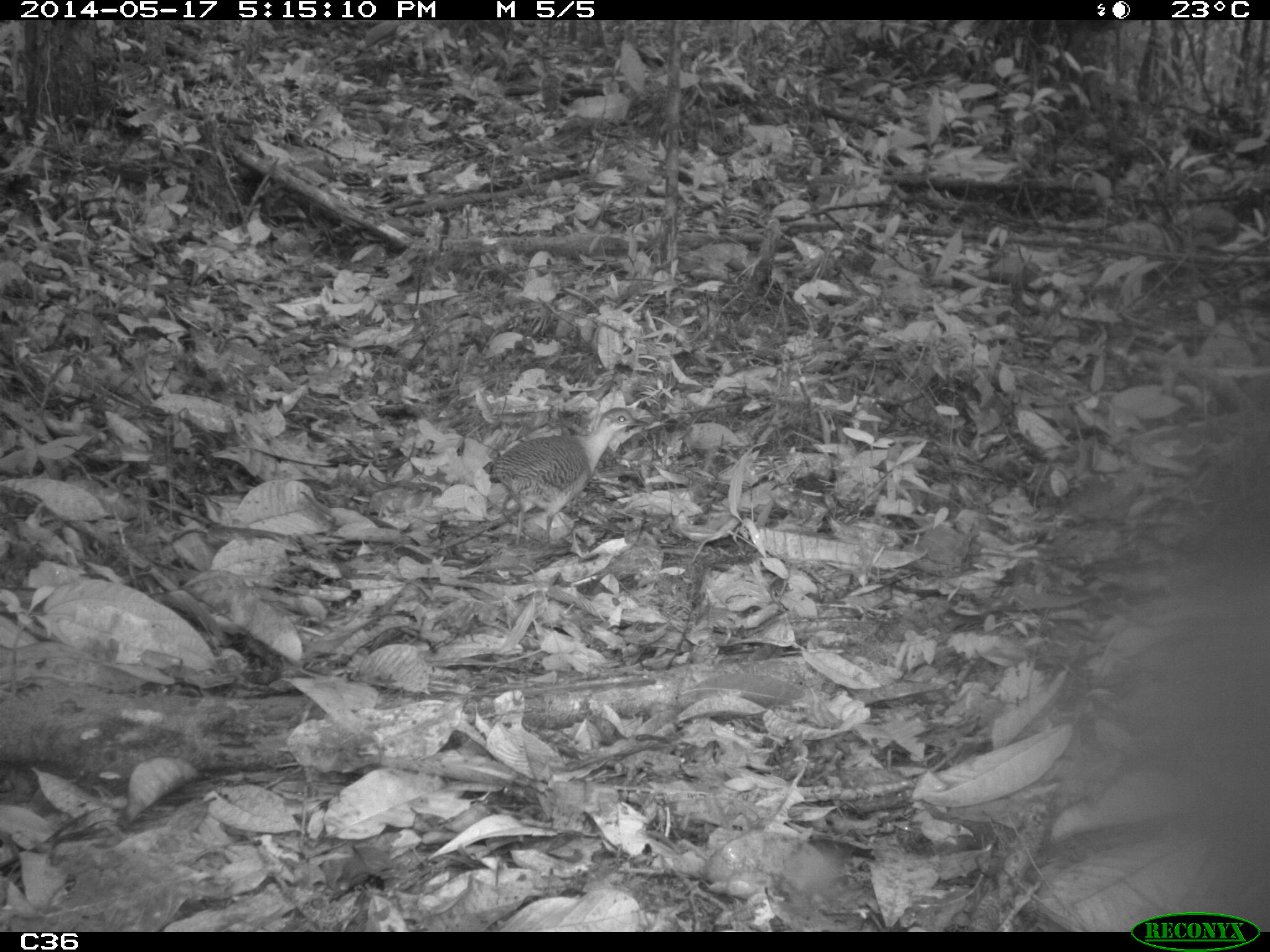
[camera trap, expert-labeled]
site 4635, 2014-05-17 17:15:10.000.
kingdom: Animalia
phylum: Chordata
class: Aves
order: Tinamiformes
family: Tinamidae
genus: Crypturellus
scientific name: Crypturellus variegatus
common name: variegated tinamou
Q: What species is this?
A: Crypturellus variegatus (variegated tinamou).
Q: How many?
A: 1.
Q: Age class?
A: Adult.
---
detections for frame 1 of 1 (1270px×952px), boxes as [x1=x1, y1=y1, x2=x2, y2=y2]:
crypturellus variegatus: [x1=487, y1=398, x2=649, y2=555]